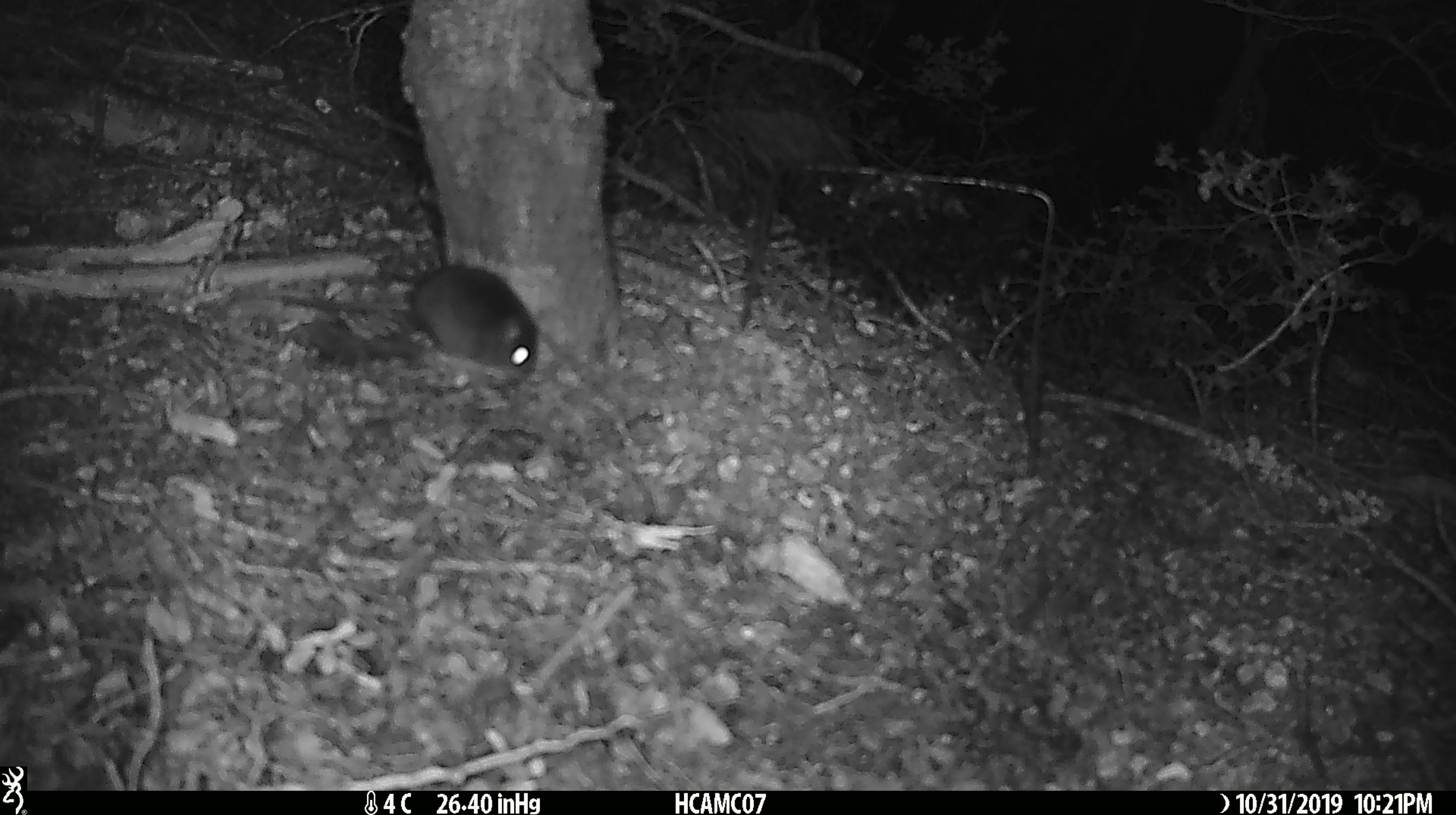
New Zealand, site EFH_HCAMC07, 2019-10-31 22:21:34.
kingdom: Animalia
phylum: Chordata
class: Mammalia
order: Rodentia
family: Muridae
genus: Mus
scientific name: Mus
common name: mouse